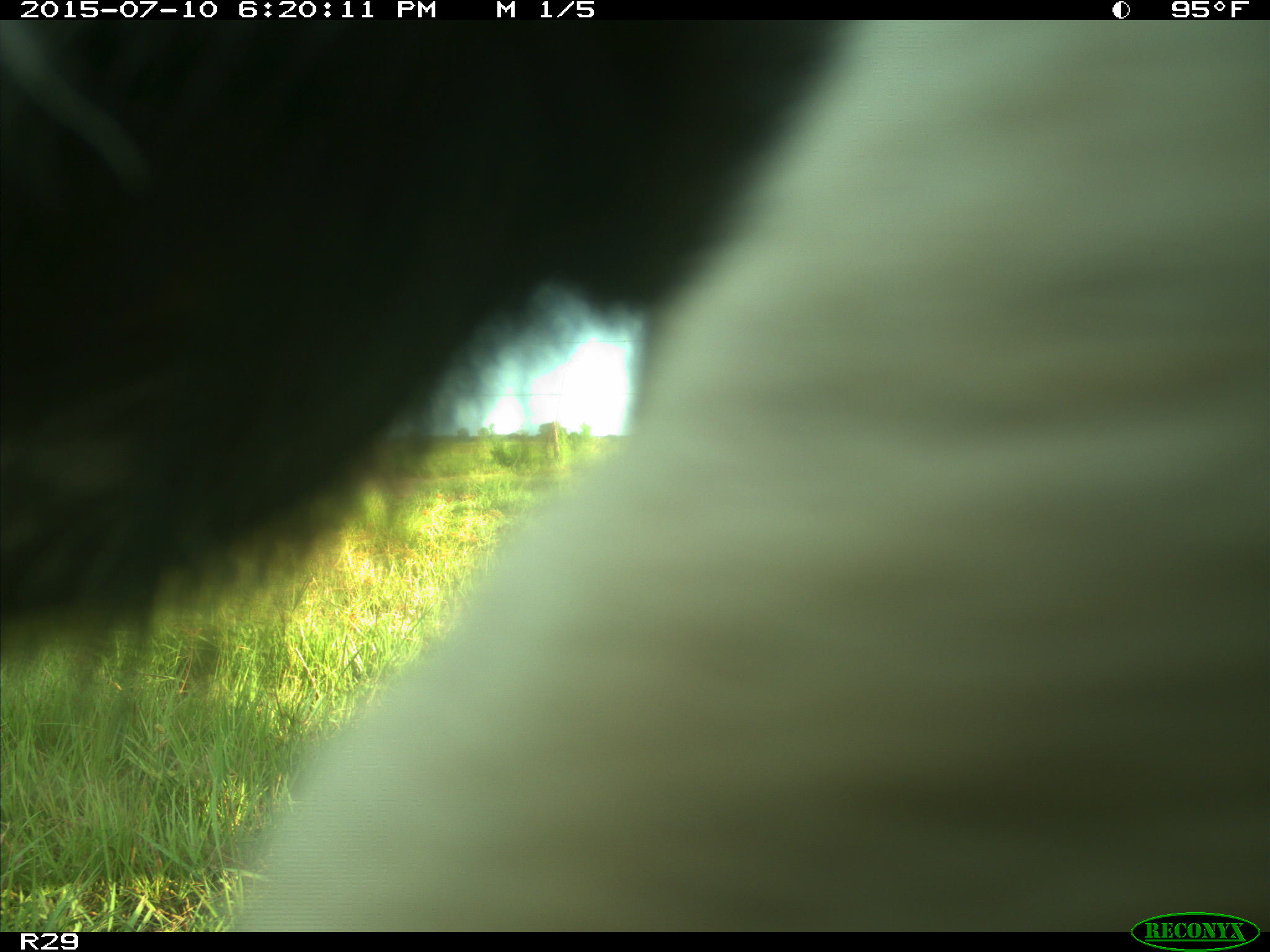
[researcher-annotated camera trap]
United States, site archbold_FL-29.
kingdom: Animalia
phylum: Chordata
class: Mammalia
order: Artiodactyla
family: Bovidae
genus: Bos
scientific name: Bos taurus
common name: domestic cow